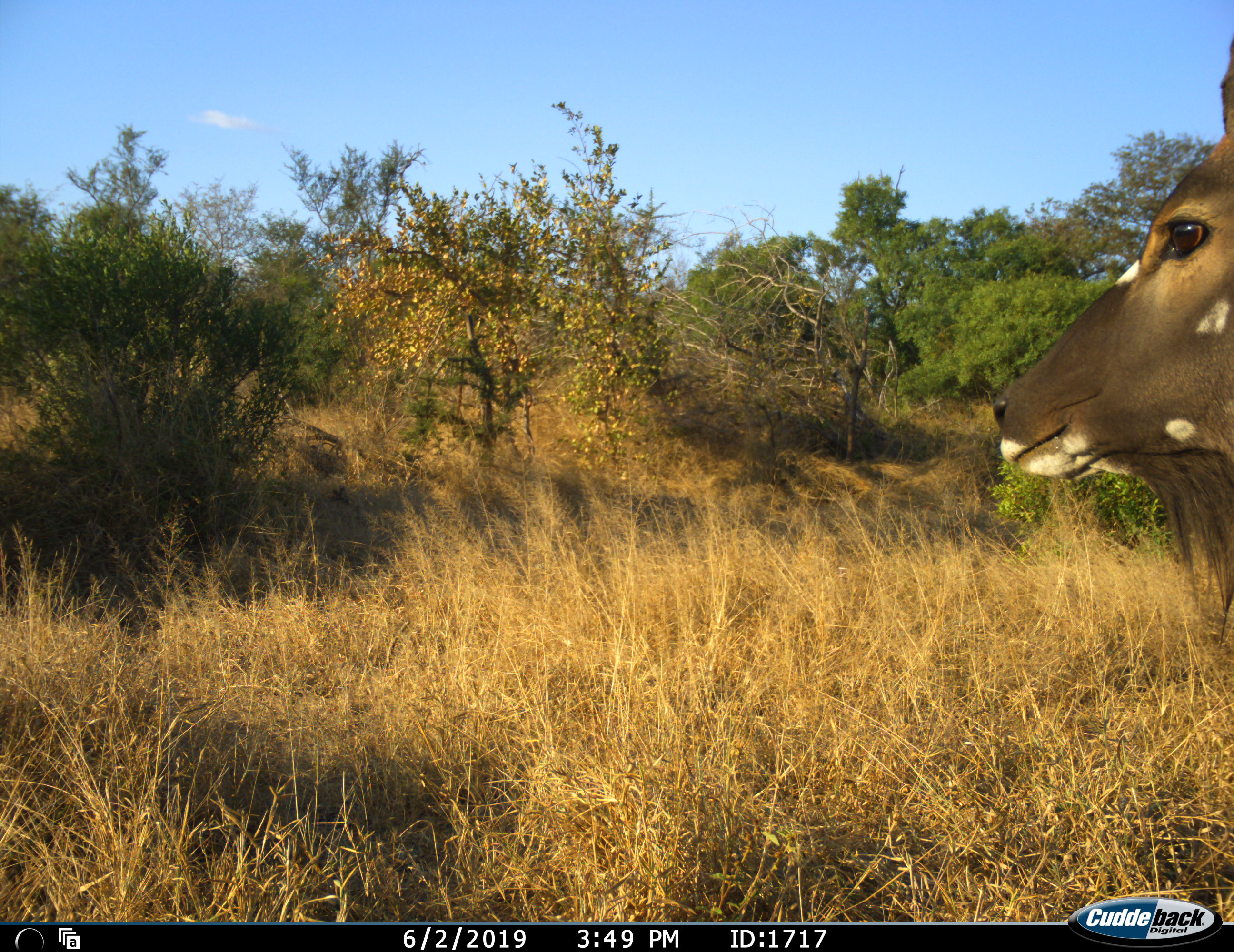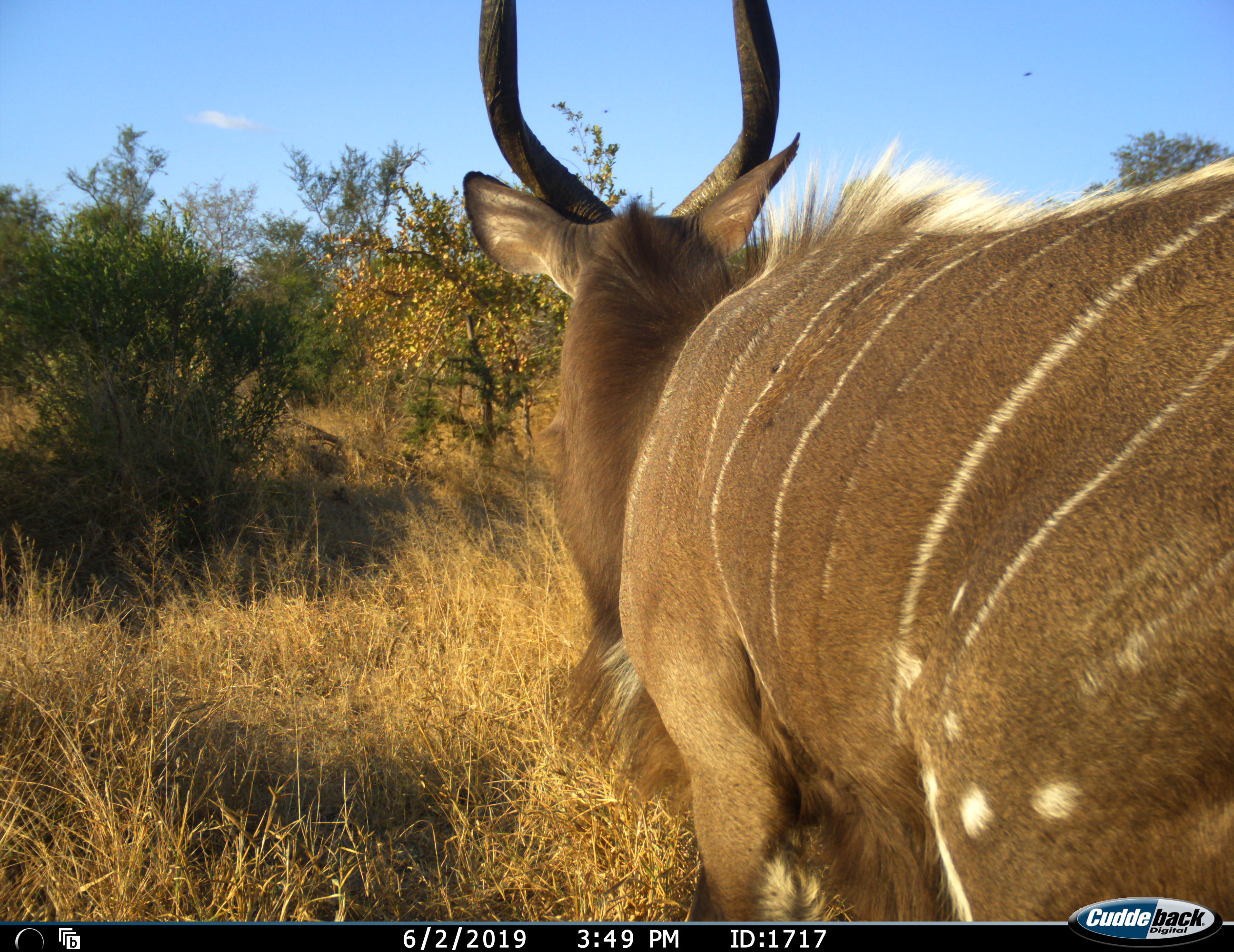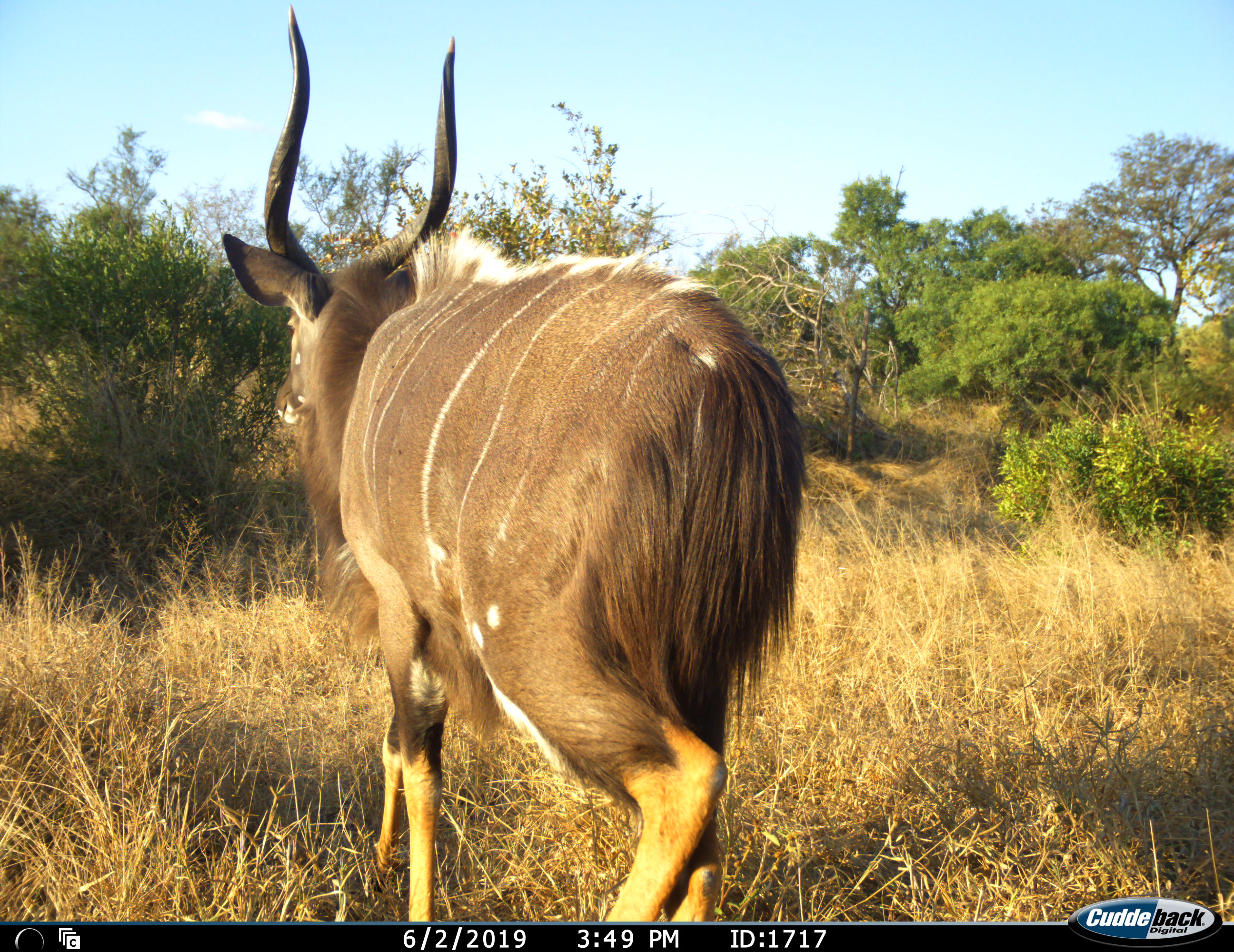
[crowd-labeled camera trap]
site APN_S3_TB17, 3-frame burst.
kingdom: Animalia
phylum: Chordata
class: Mammalia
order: Artiodactyla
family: Bovidae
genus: Tragelaphus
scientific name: Tragelaphus angasii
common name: nyala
Nyala (Tragelaphus angasii), count 1. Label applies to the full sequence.